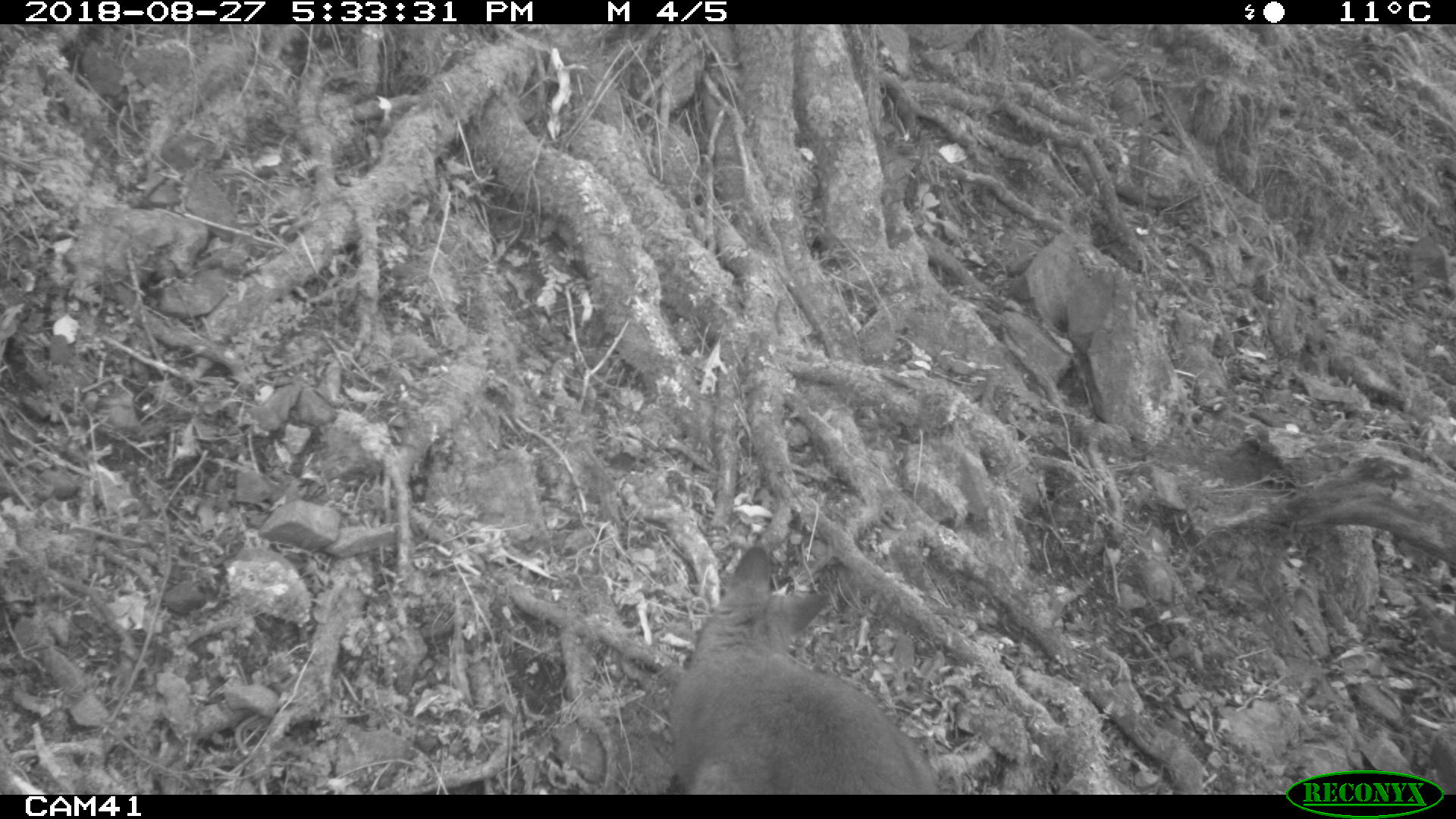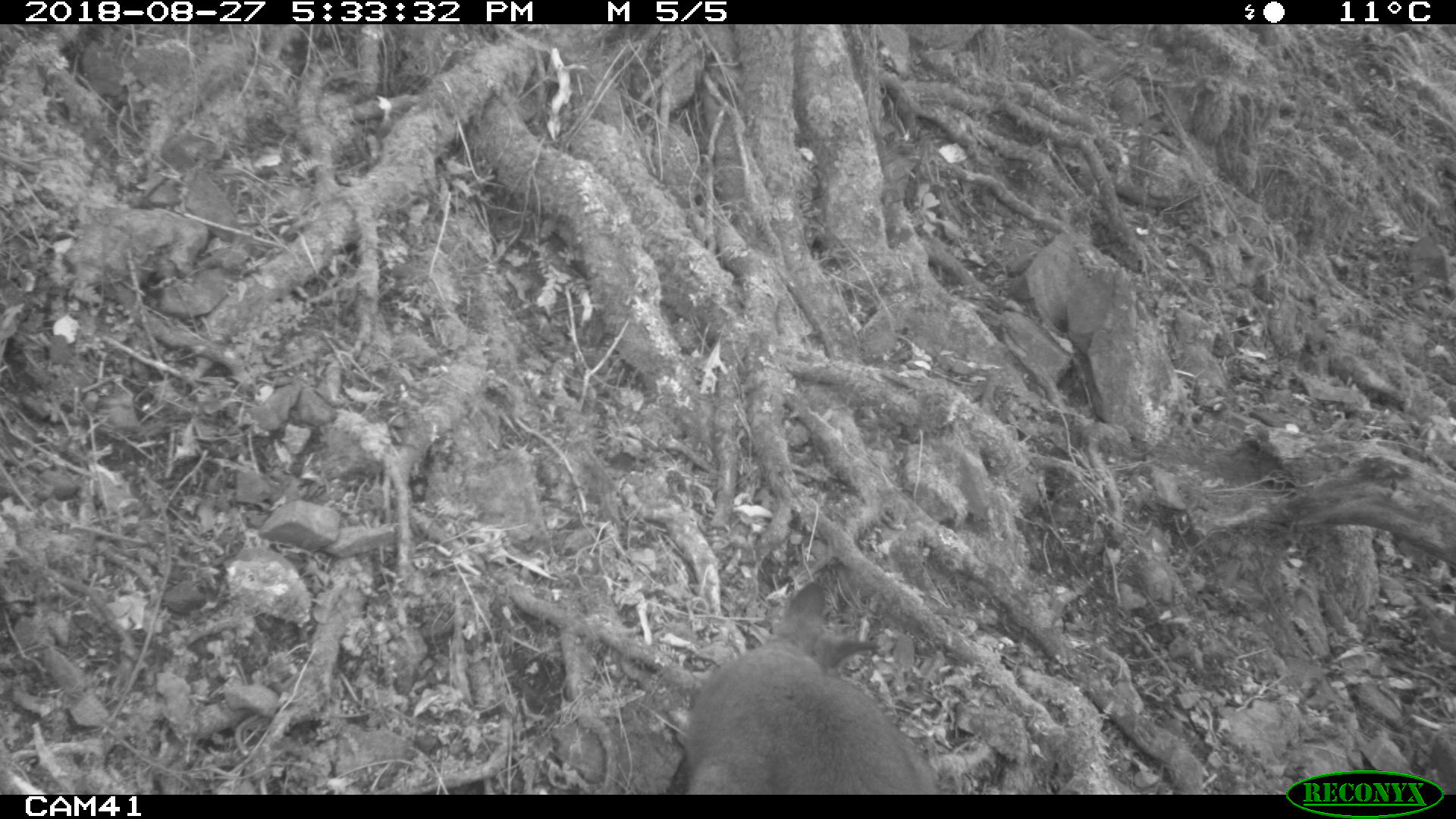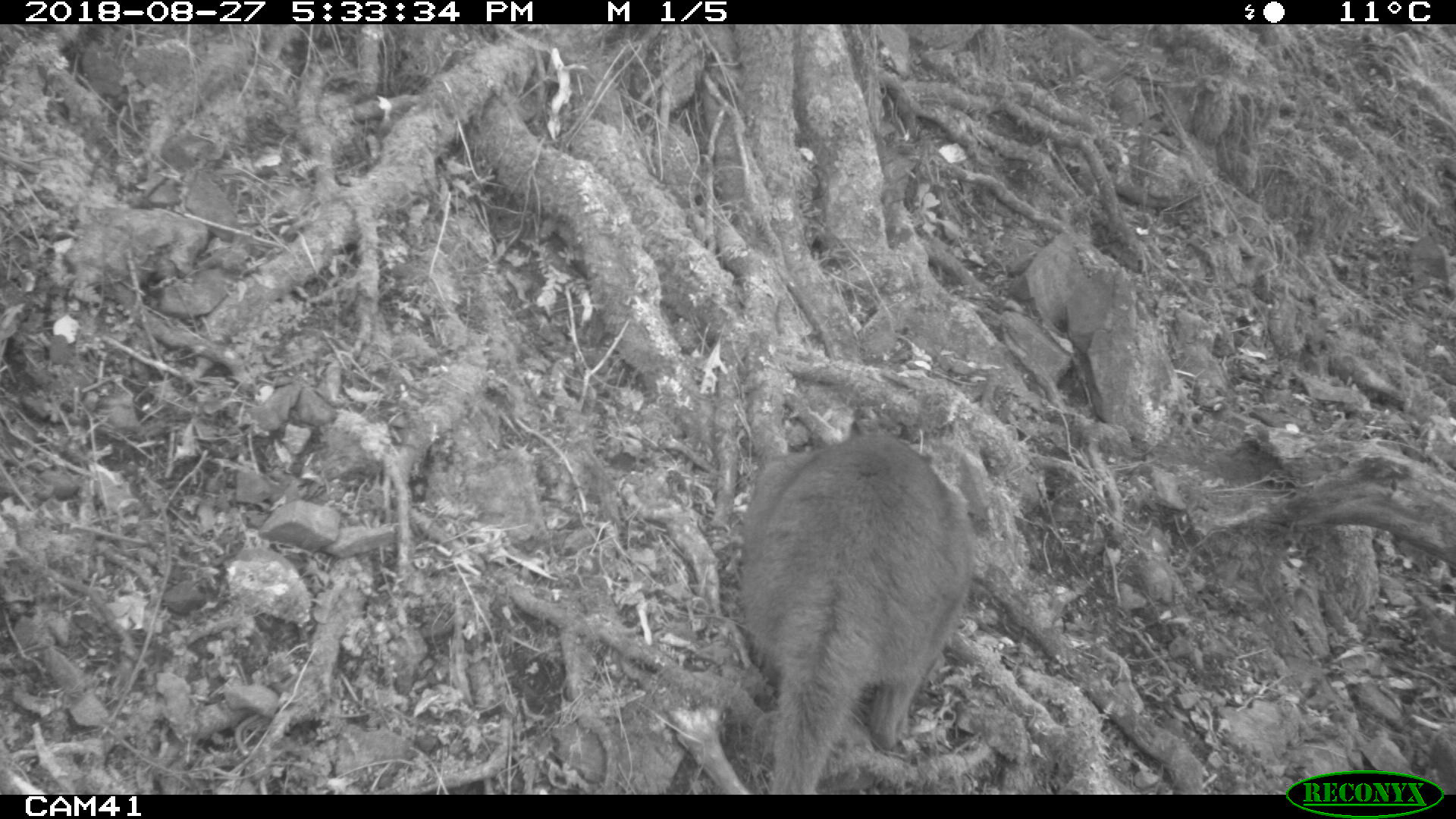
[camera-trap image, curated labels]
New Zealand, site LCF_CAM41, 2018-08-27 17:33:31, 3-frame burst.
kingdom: Animalia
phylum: Chordata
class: Mammalia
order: Diprotodontia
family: Macropodidae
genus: Notamacropus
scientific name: Notamacropus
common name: wallaby